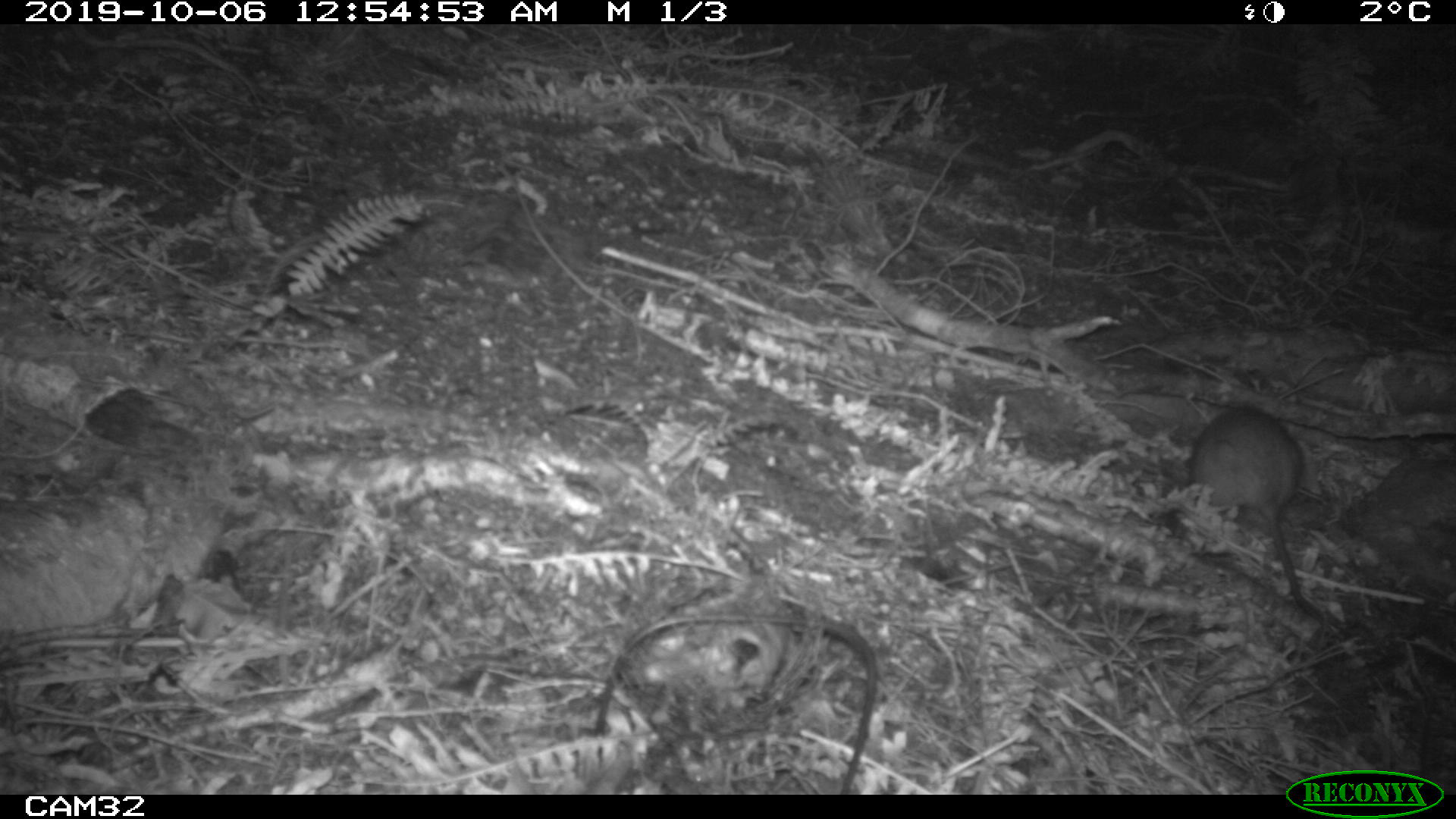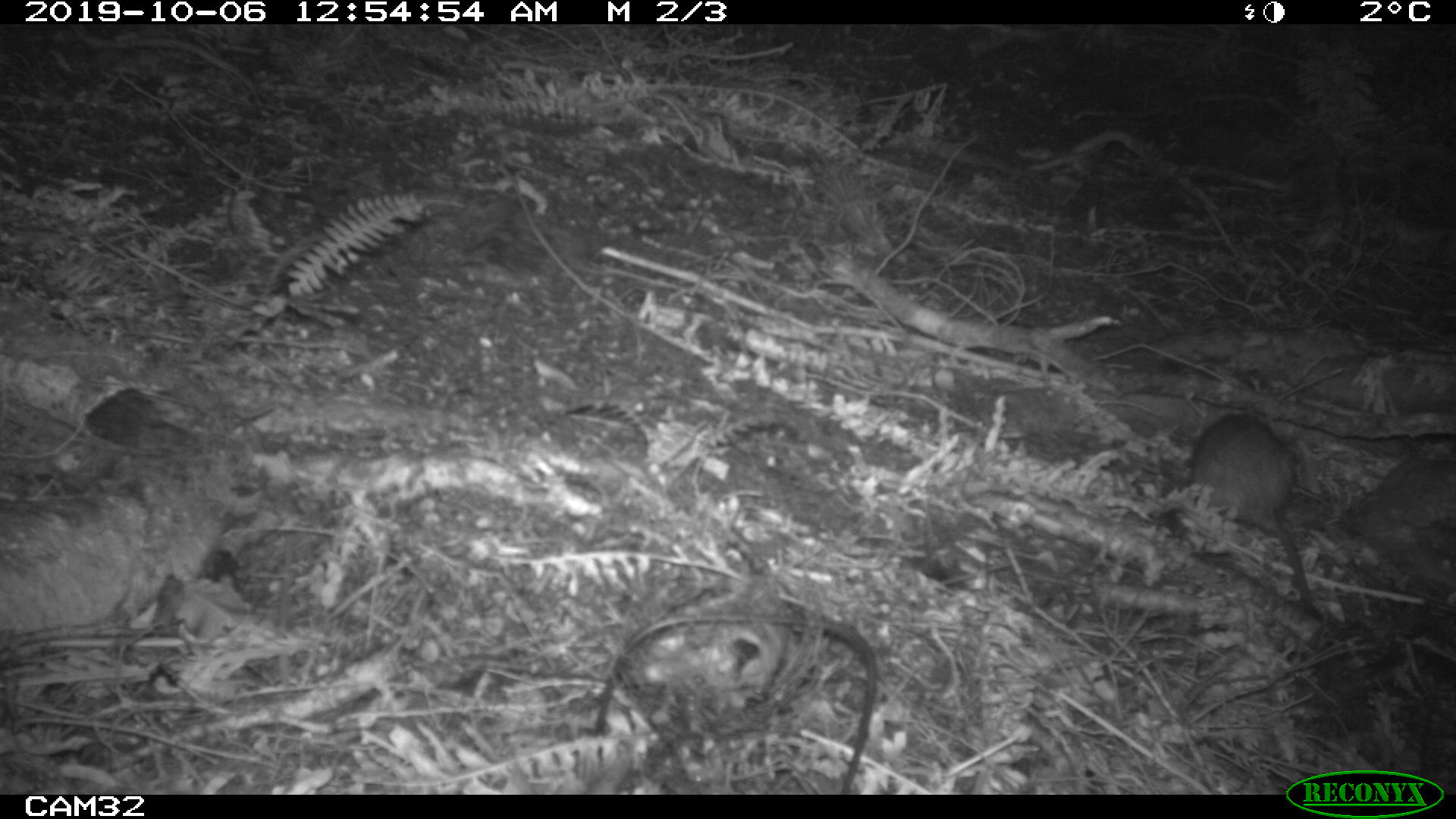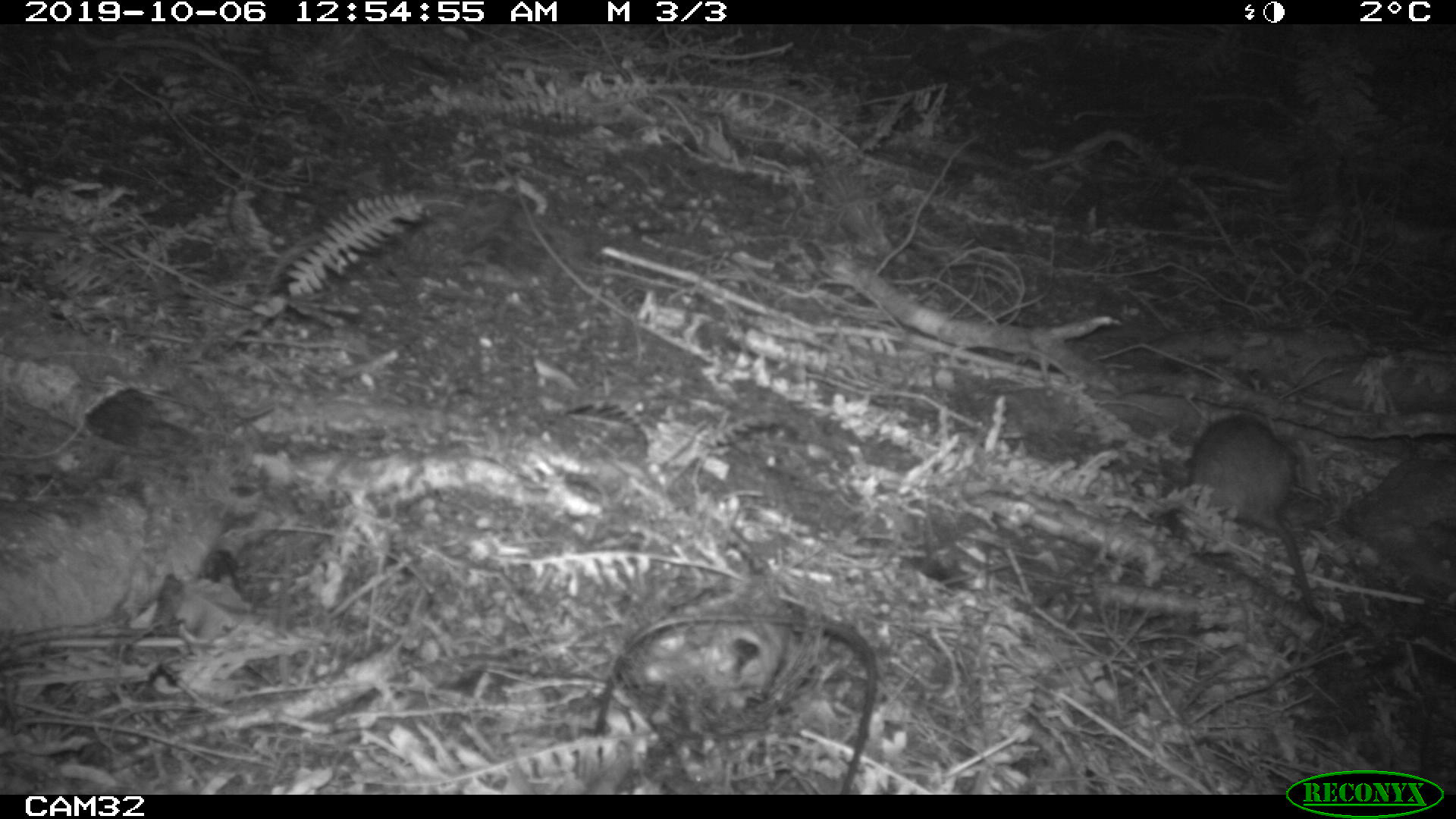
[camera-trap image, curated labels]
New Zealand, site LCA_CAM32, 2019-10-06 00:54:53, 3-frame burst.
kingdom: Animalia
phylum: Chordata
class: Mammalia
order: Rodentia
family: Muridae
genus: Rattus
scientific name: Rattus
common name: rat